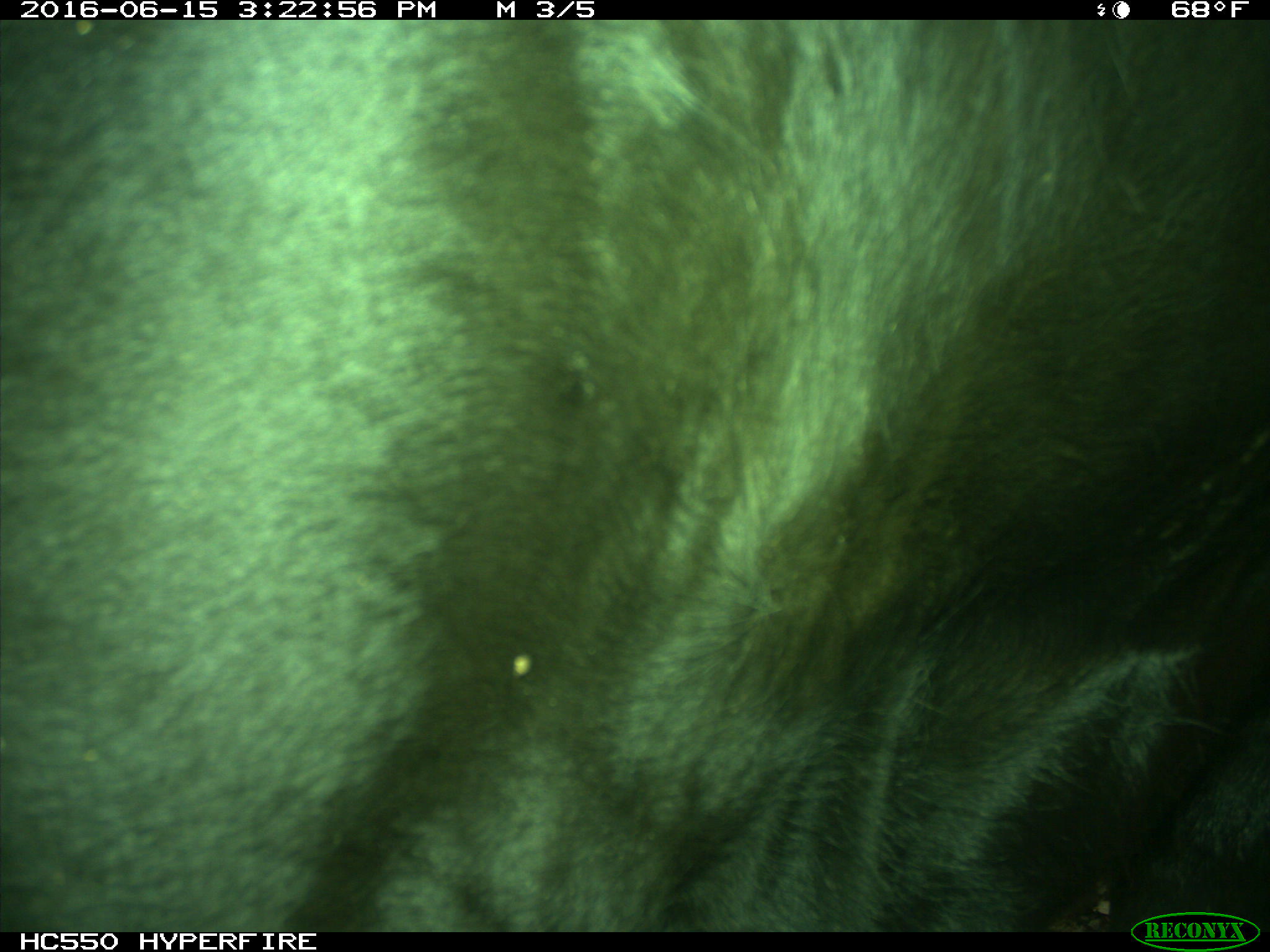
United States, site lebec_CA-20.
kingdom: Animalia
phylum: Chordata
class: Mammalia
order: Artiodactyla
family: Bovidae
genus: Bos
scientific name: Bos taurus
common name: domestic cow